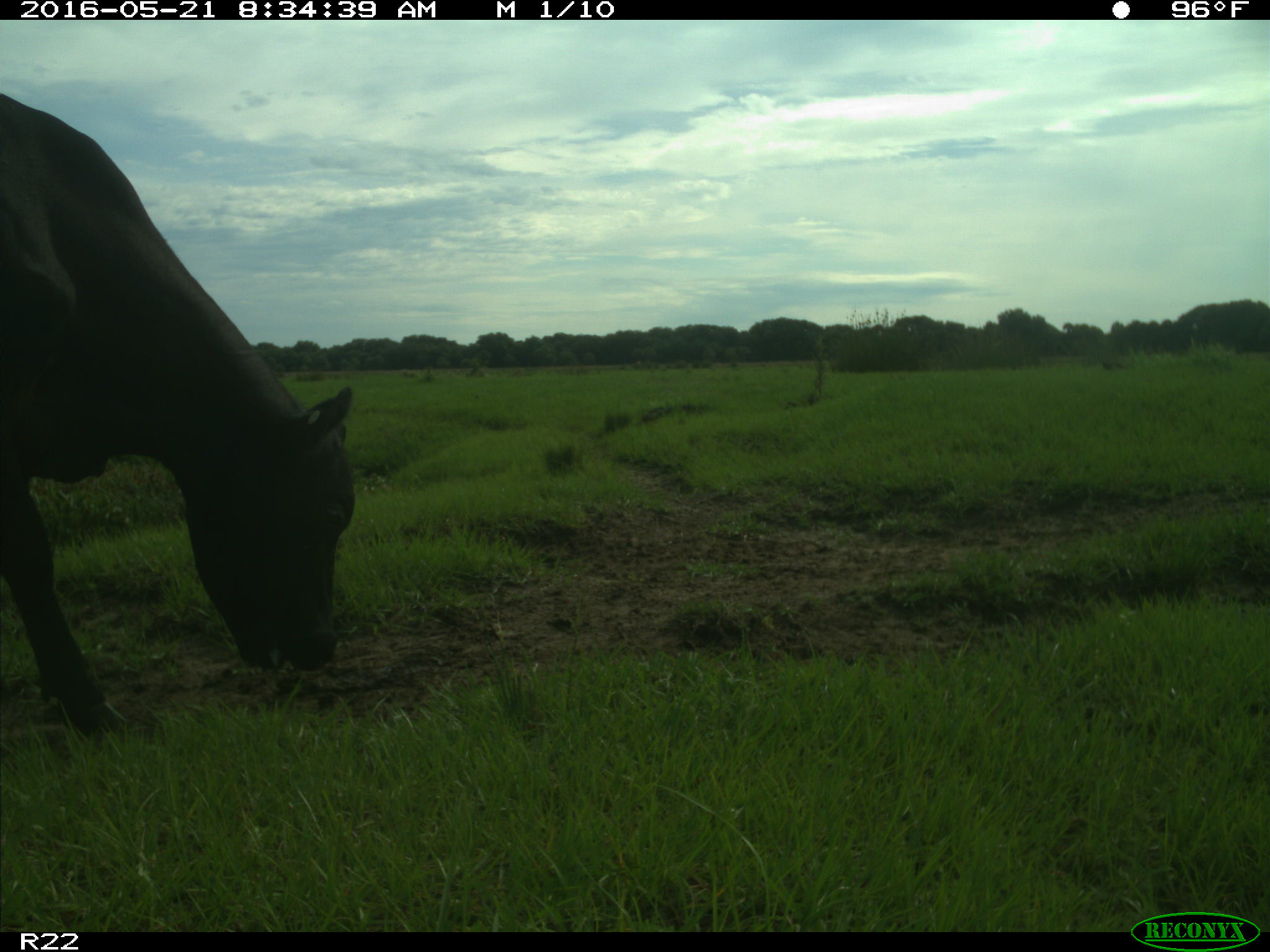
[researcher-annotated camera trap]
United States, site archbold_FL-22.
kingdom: Animalia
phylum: Chordata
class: Mammalia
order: Artiodactyla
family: Bovidae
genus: Bos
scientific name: Bos taurus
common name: domestic cow